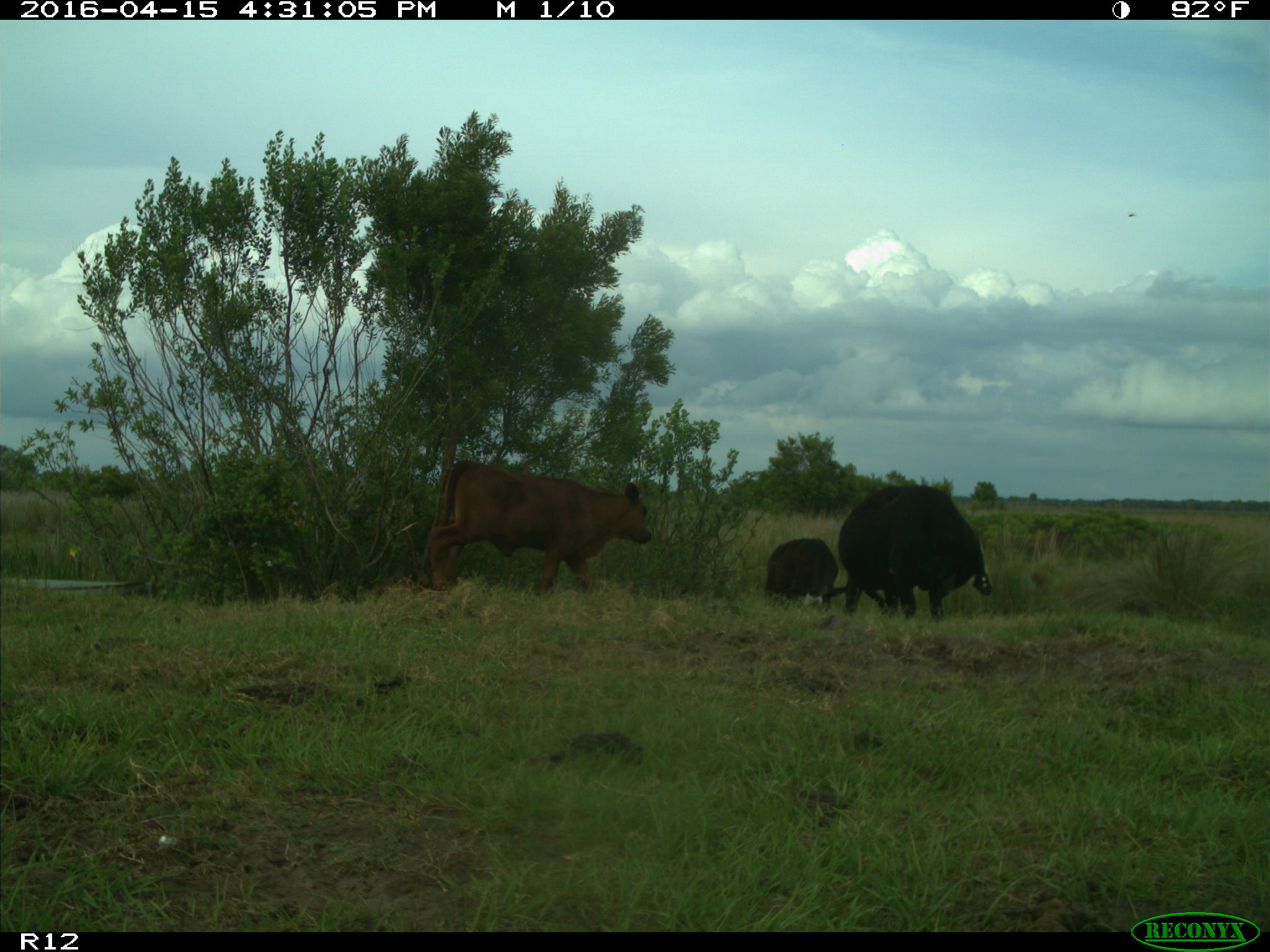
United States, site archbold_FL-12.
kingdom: Animalia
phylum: Chordata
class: Mammalia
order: Artiodactyla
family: Bovidae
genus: Bos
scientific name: Bos taurus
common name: domestic cow